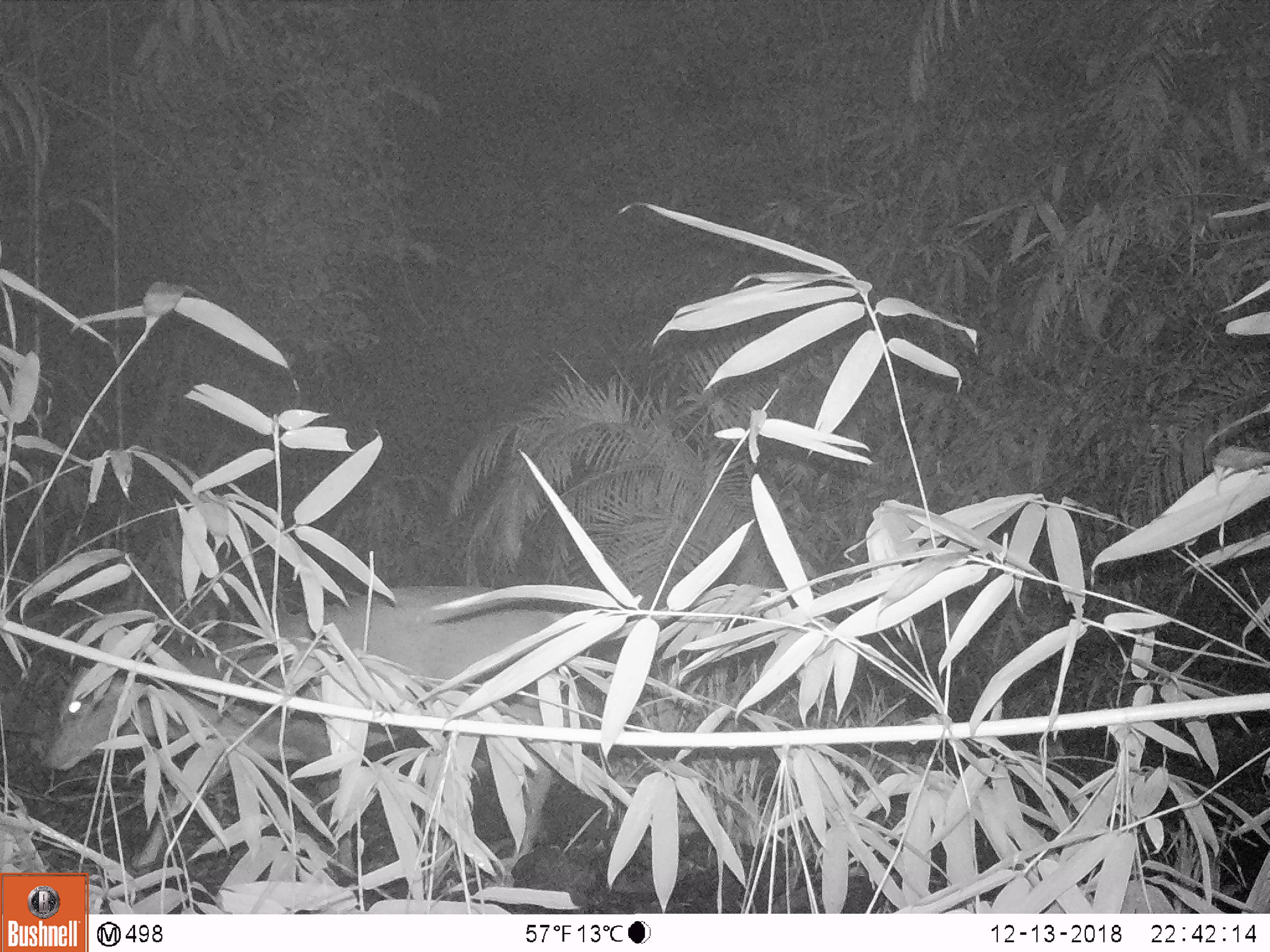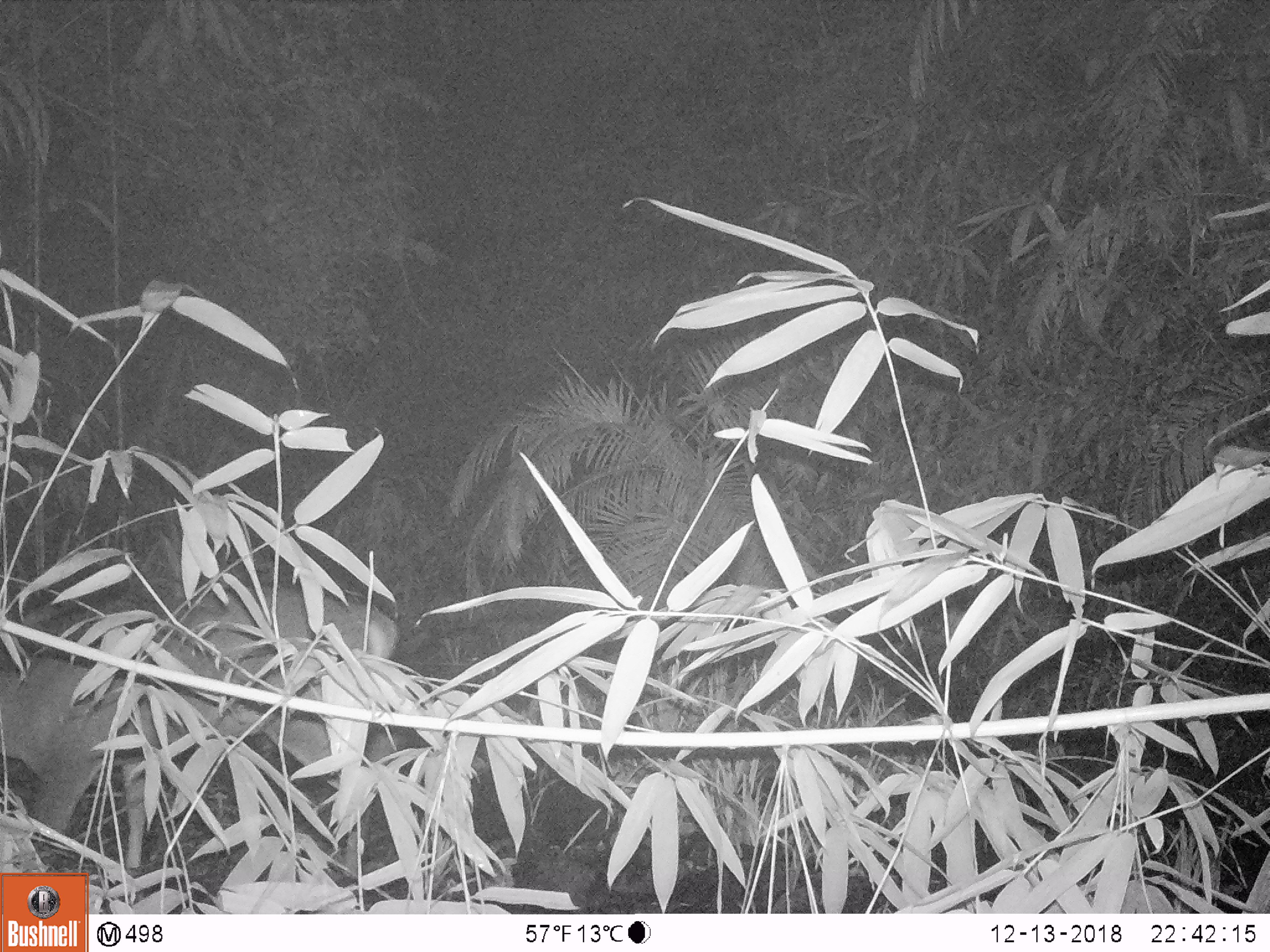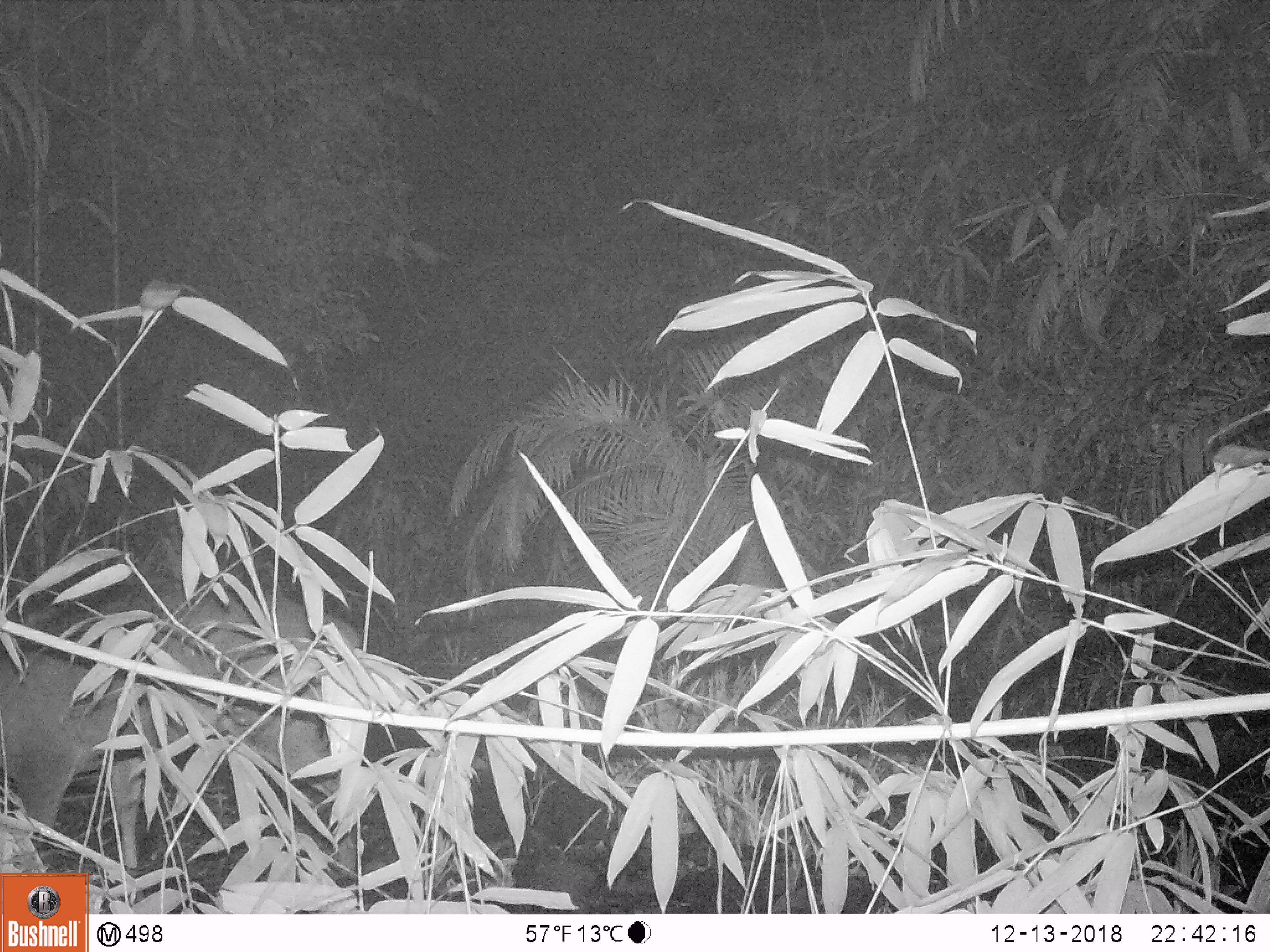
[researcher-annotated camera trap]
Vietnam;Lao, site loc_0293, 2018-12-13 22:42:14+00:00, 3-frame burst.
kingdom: Animalia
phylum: Chordata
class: Mammalia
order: Artiodactyla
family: Cervidae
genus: Muntiacus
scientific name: Muntiacus vuquangensis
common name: large-antlered muntjac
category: large antlered muntjac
Large antlered muntjac (large-antlered muntjac) (Muntiacus vuquangensis). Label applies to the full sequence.